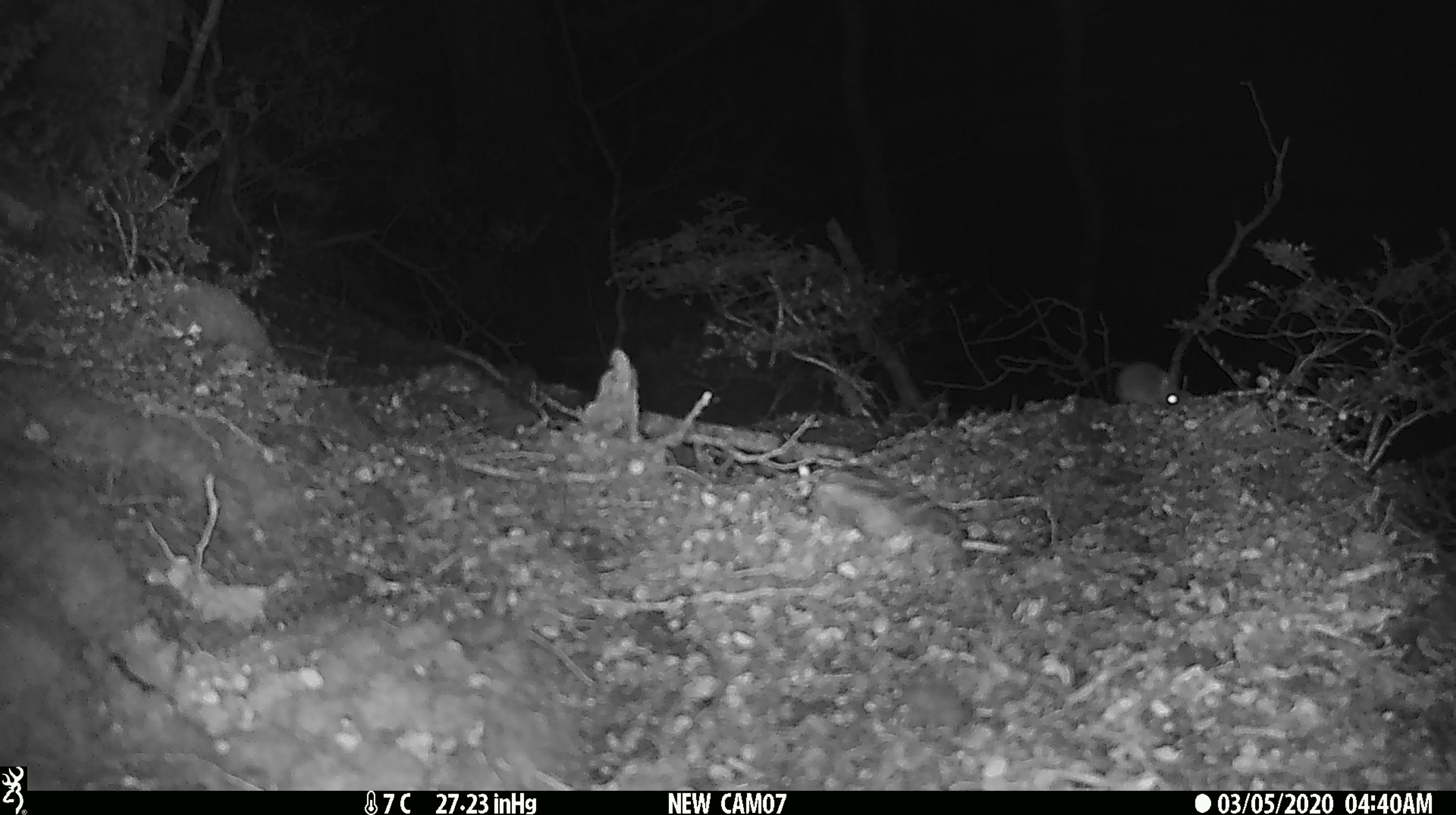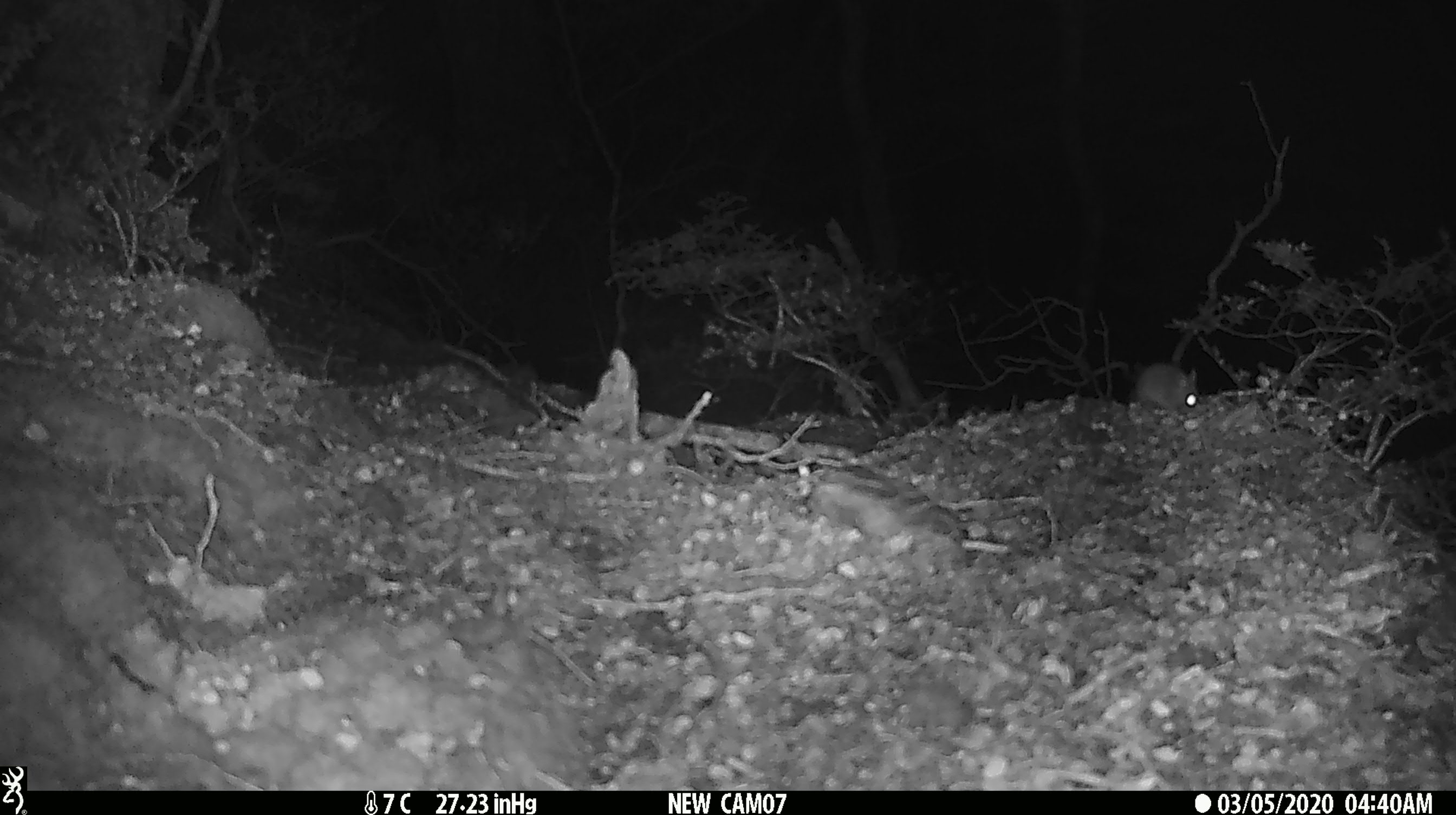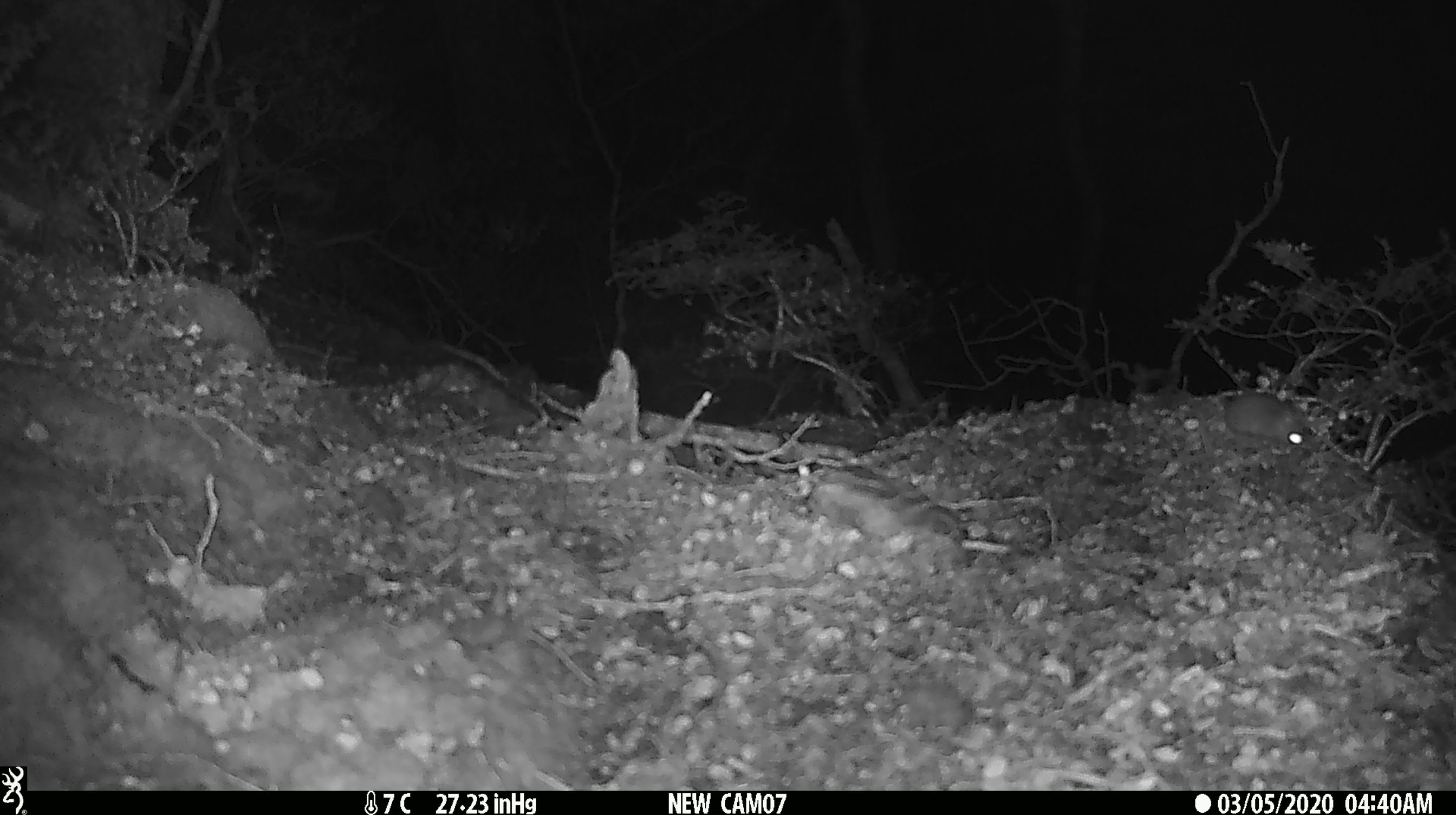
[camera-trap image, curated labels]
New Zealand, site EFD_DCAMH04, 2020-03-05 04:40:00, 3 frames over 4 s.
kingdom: Animalia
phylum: Chordata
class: Mammalia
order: Rodentia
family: Muridae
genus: Mus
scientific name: Mus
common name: mouse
Mouse (Mus).